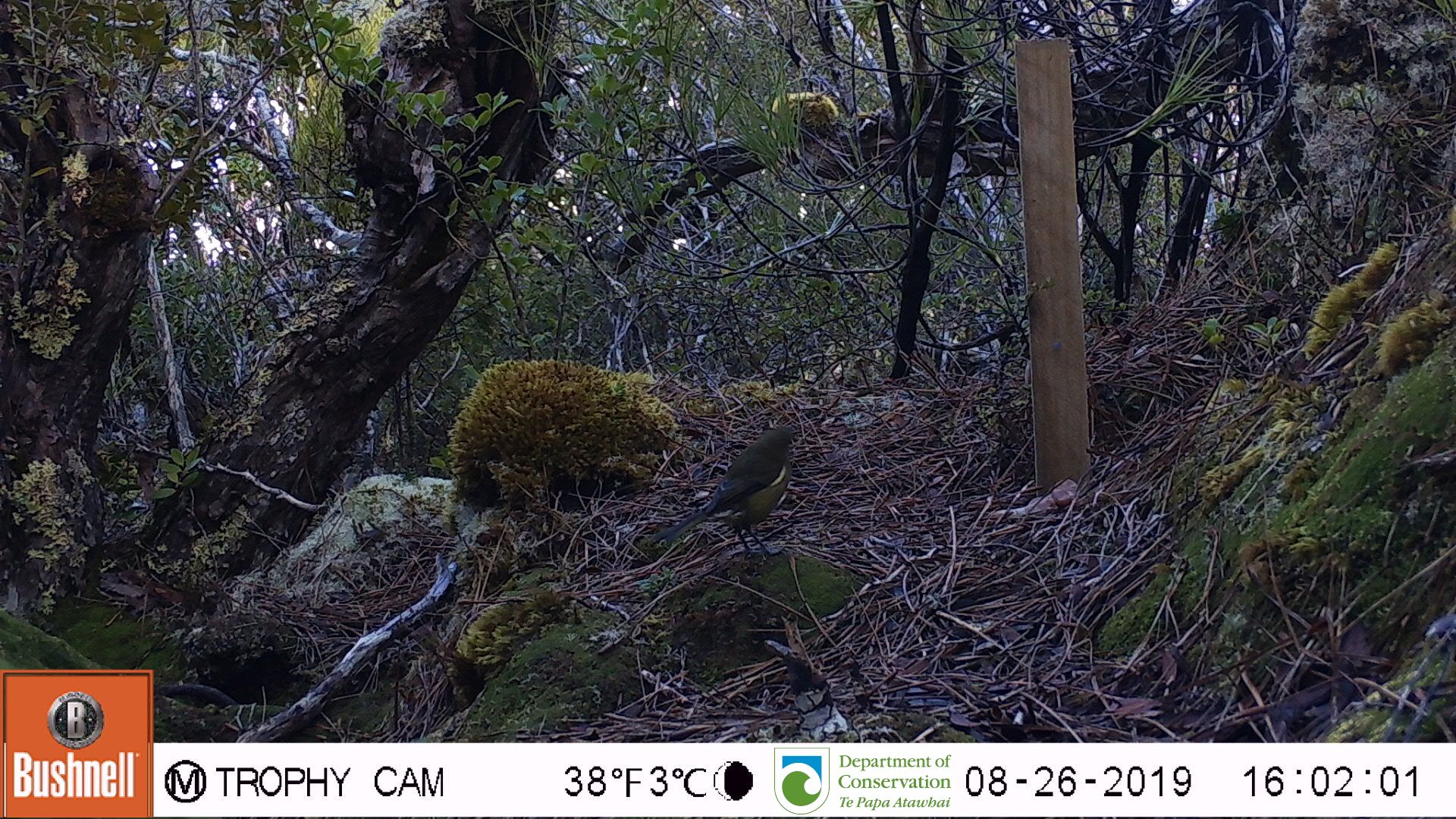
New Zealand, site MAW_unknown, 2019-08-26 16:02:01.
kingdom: Animalia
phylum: Chordata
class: Aves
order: Passeriformes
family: Meliphagidae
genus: Anthornis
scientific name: Anthornis melanura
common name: new zealand bellbird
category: bellbird